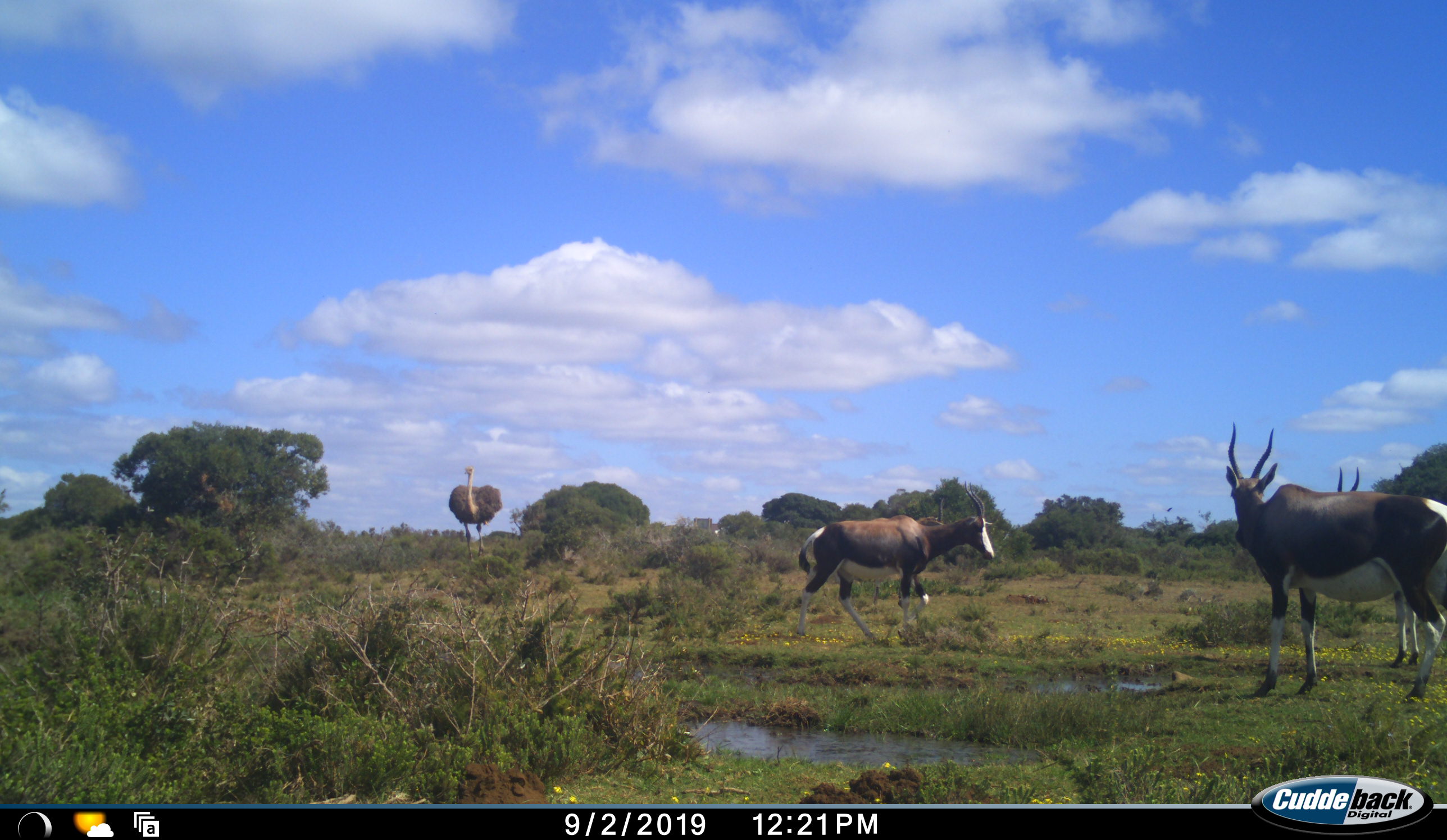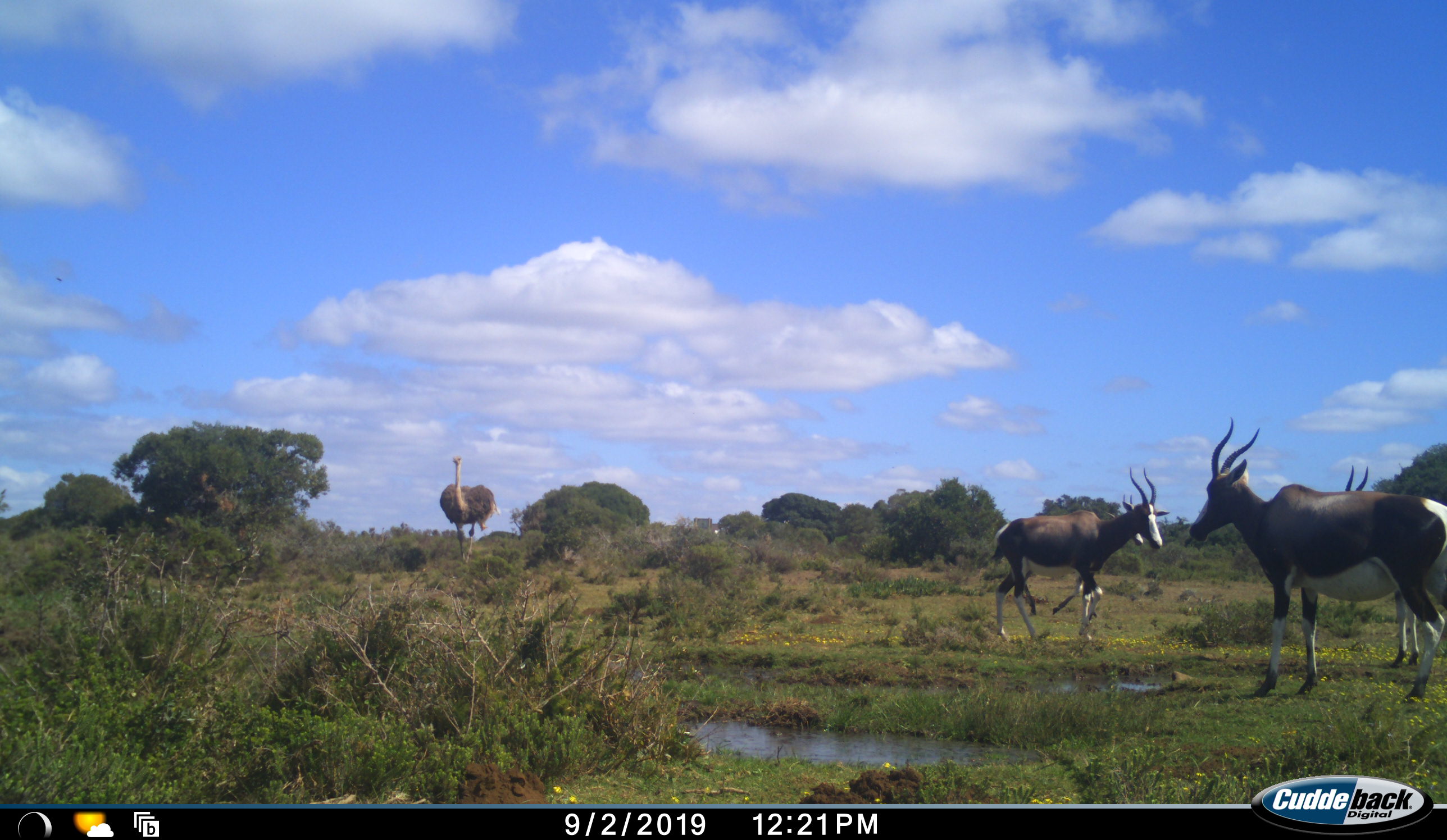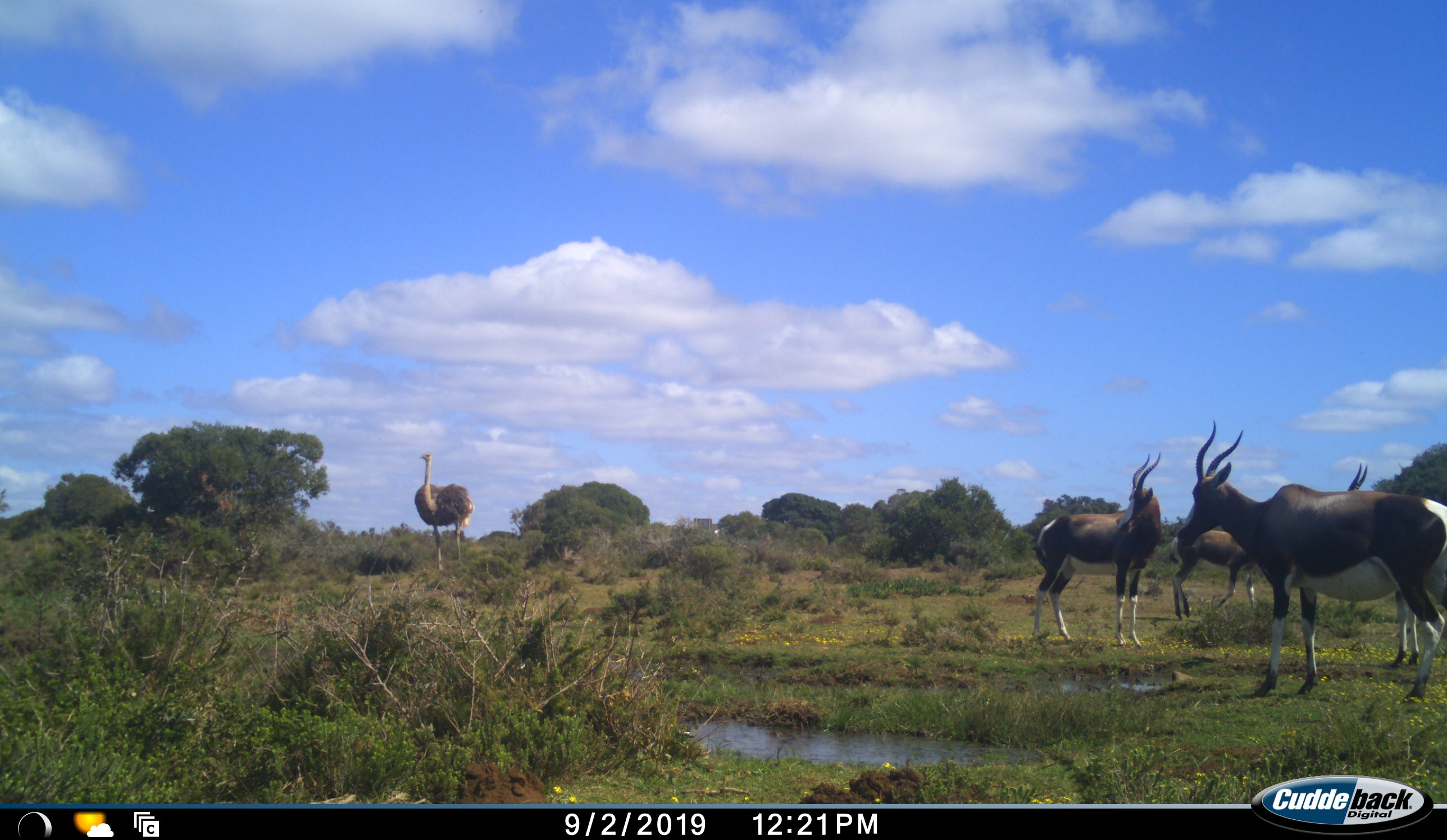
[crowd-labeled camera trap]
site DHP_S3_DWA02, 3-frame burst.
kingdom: Animalia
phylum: Chordata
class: Mammalia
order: Artiodactyla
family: Bovidae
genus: Damaliscus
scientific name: Damaliscus pygargus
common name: bontebok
Bontebok (Damaliscus pygargus), count 3. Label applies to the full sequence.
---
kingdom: Animalia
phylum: Chordata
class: Aves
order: Struthioniformes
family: Struthionidae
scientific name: Struthionidae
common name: ostrich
Ostrich (Struthionidae), count 1. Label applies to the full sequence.